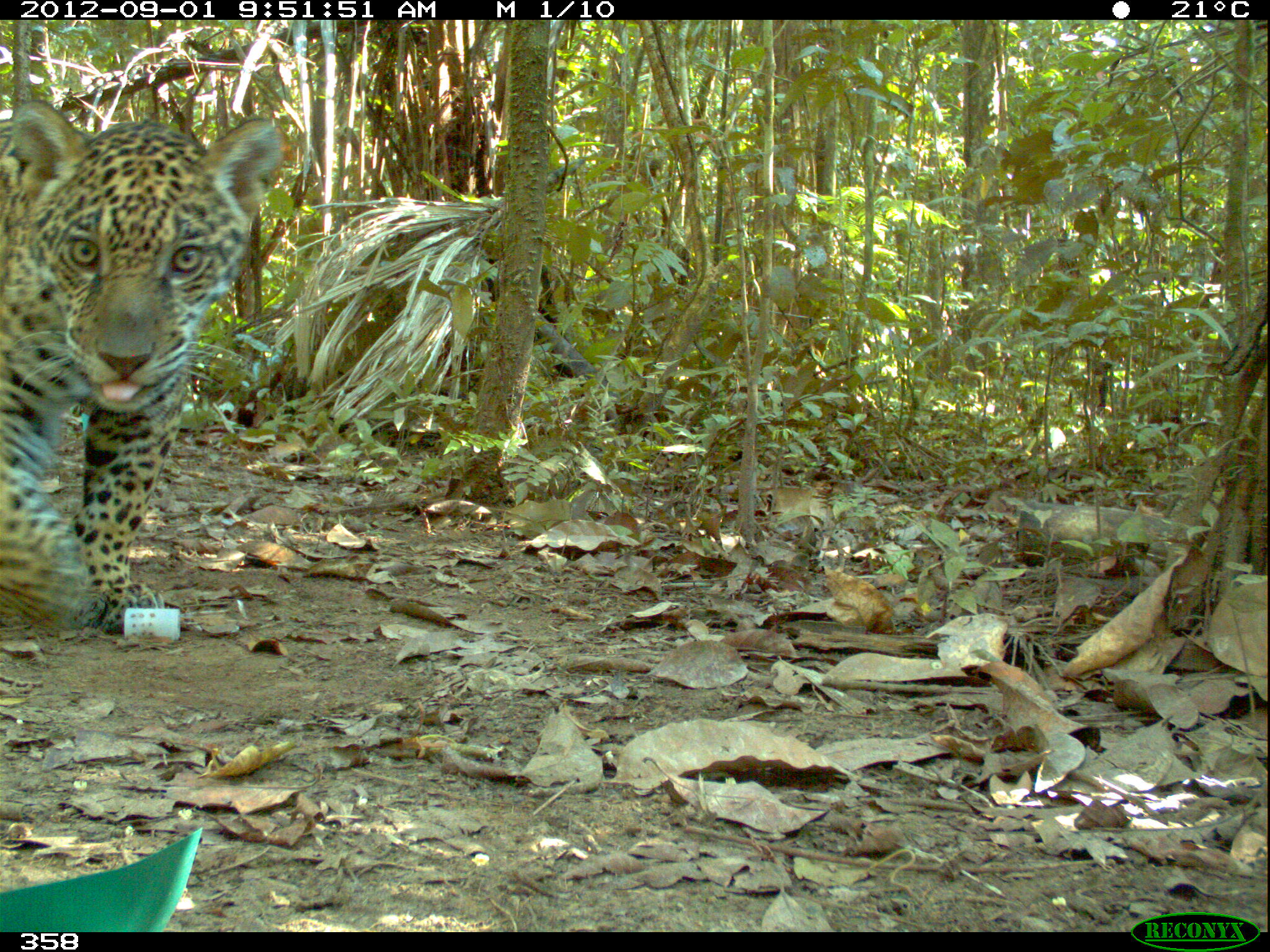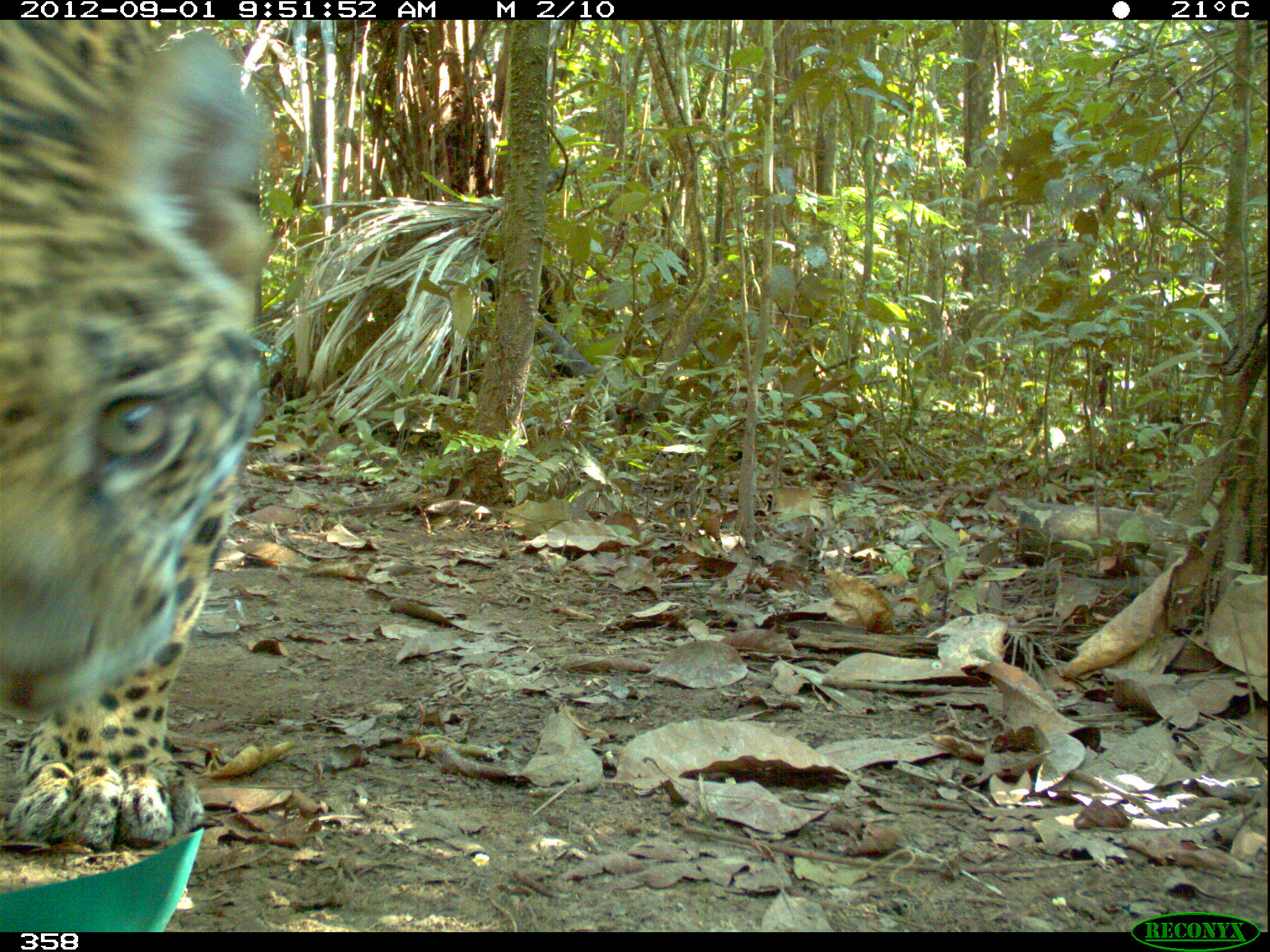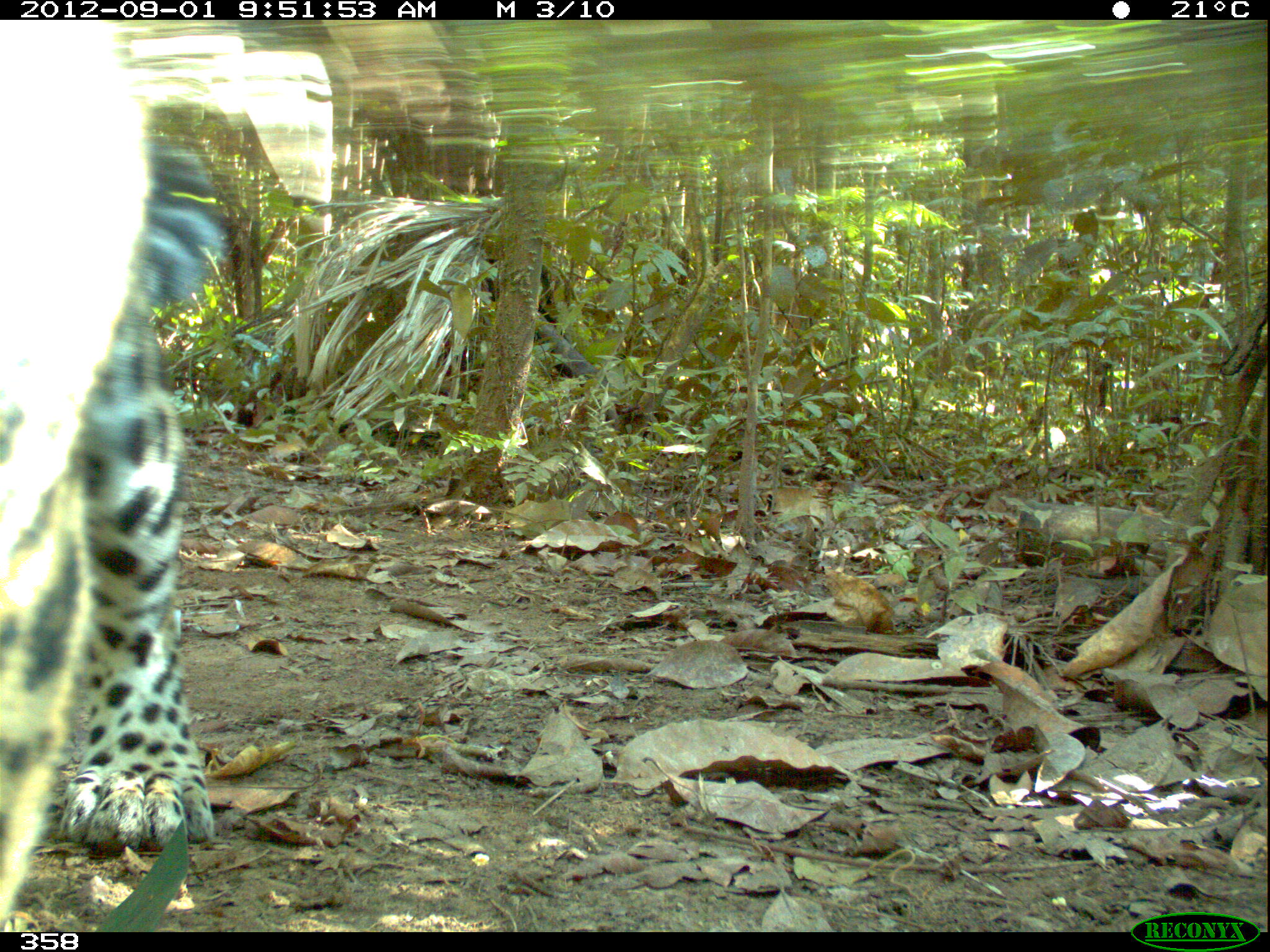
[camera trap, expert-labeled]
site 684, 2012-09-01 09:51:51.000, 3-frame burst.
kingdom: Animalia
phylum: Chordata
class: Mammalia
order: Carnivora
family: Felidae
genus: Panthera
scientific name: Panthera onca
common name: jaguar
Panthera onca (jaguar).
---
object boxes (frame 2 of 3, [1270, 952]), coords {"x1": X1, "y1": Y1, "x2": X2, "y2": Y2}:
panthera onca: {"x1": 0, "y1": 19, "x2": 276, "y2": 855}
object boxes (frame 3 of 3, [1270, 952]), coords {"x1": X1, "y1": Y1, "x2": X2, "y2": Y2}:
panthera onca: {"x1": 0, "y1": 20, "x2": 221, "y2": 927}